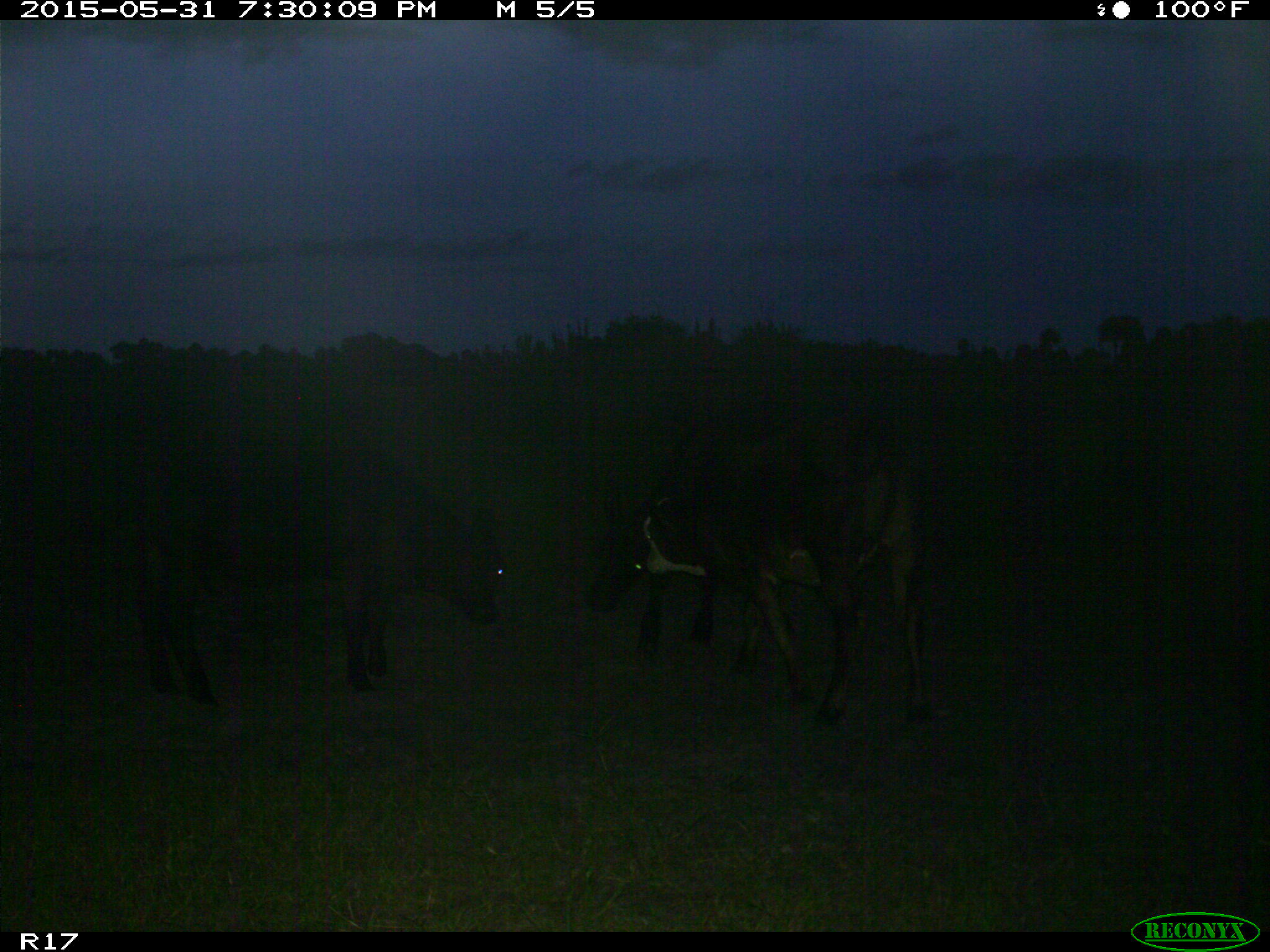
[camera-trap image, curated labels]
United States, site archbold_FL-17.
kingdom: Animalia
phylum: Chordata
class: Mammalia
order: Artiodactyla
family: Bovidae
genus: Bos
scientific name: Bos taurus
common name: domestic cow